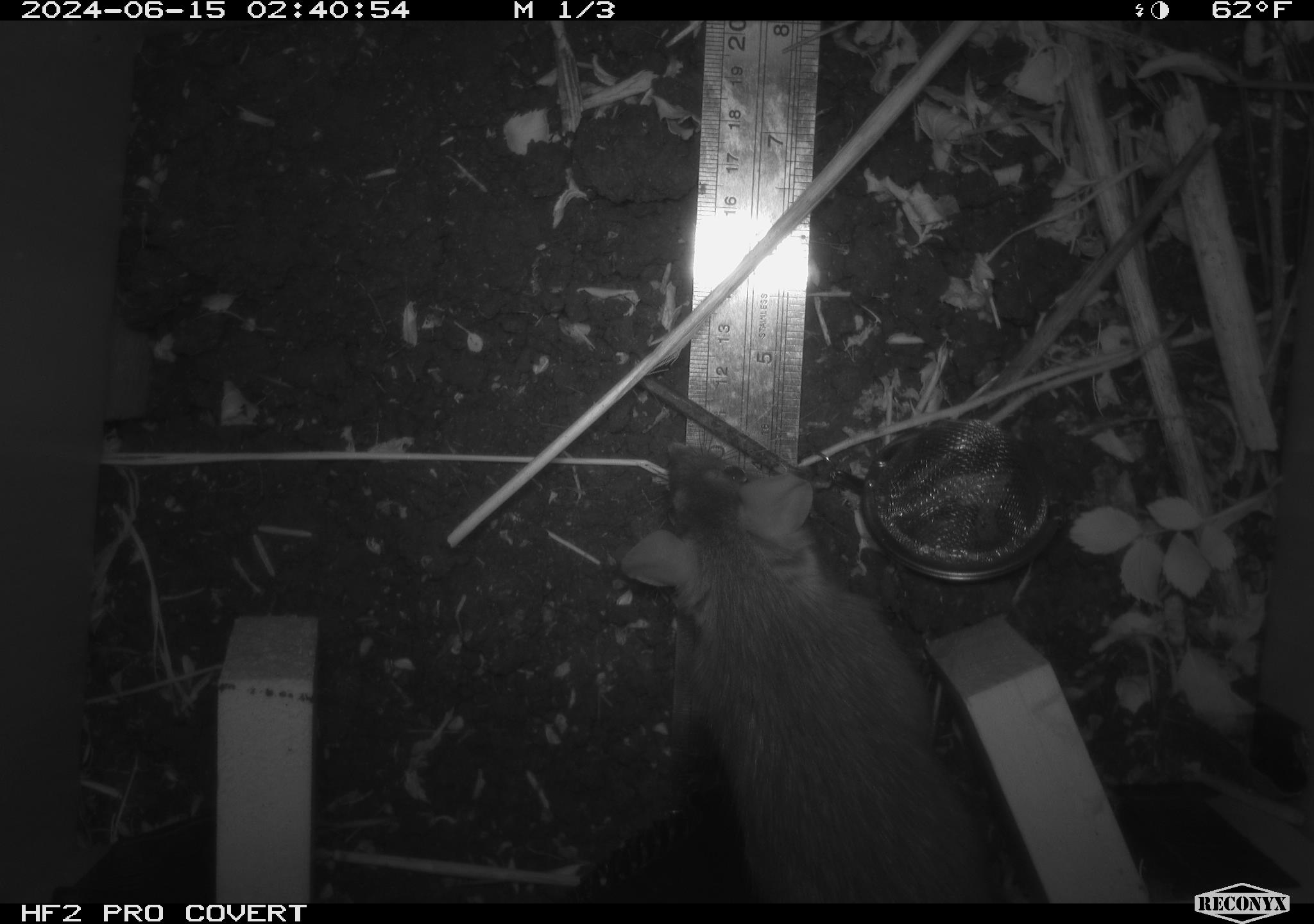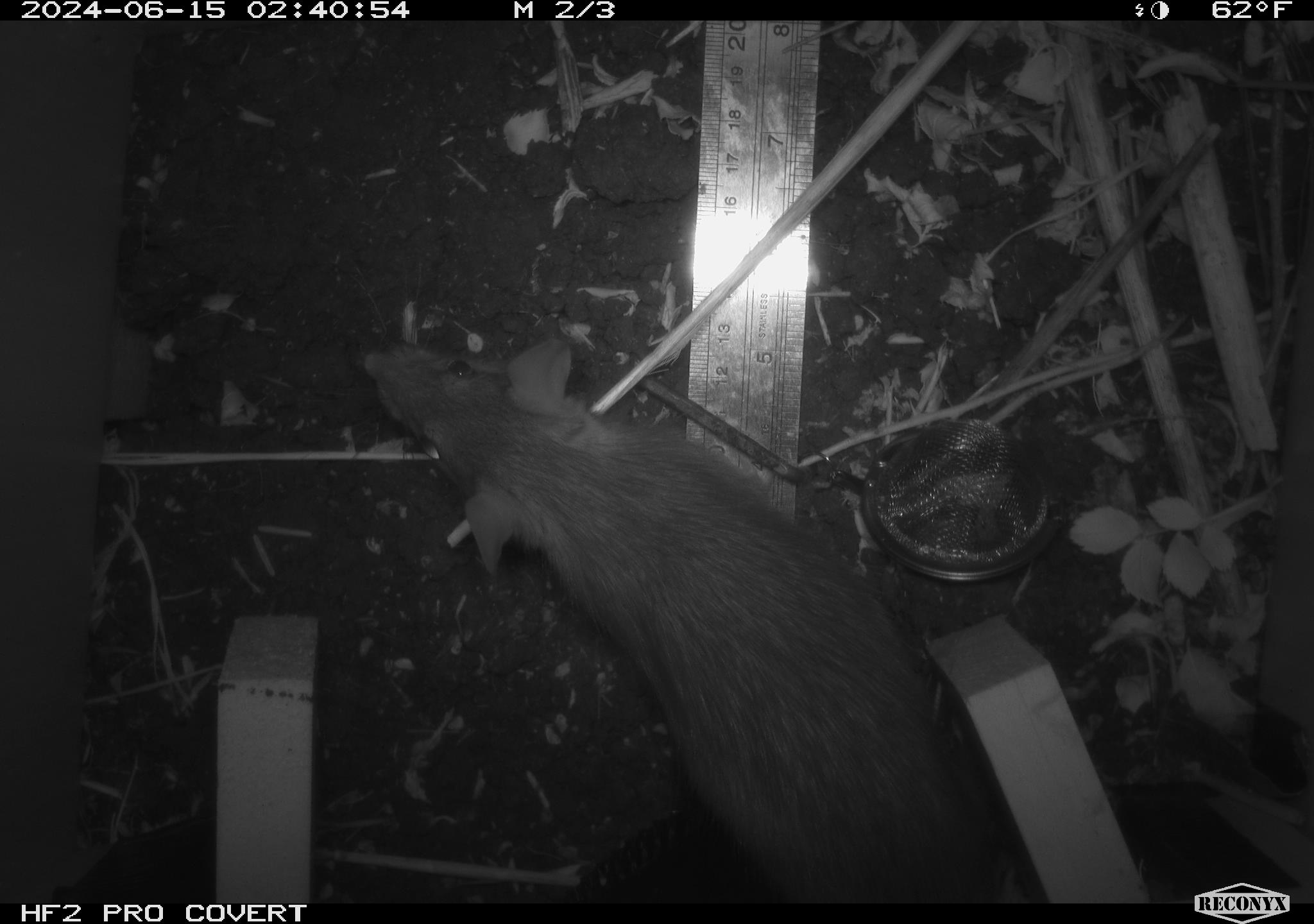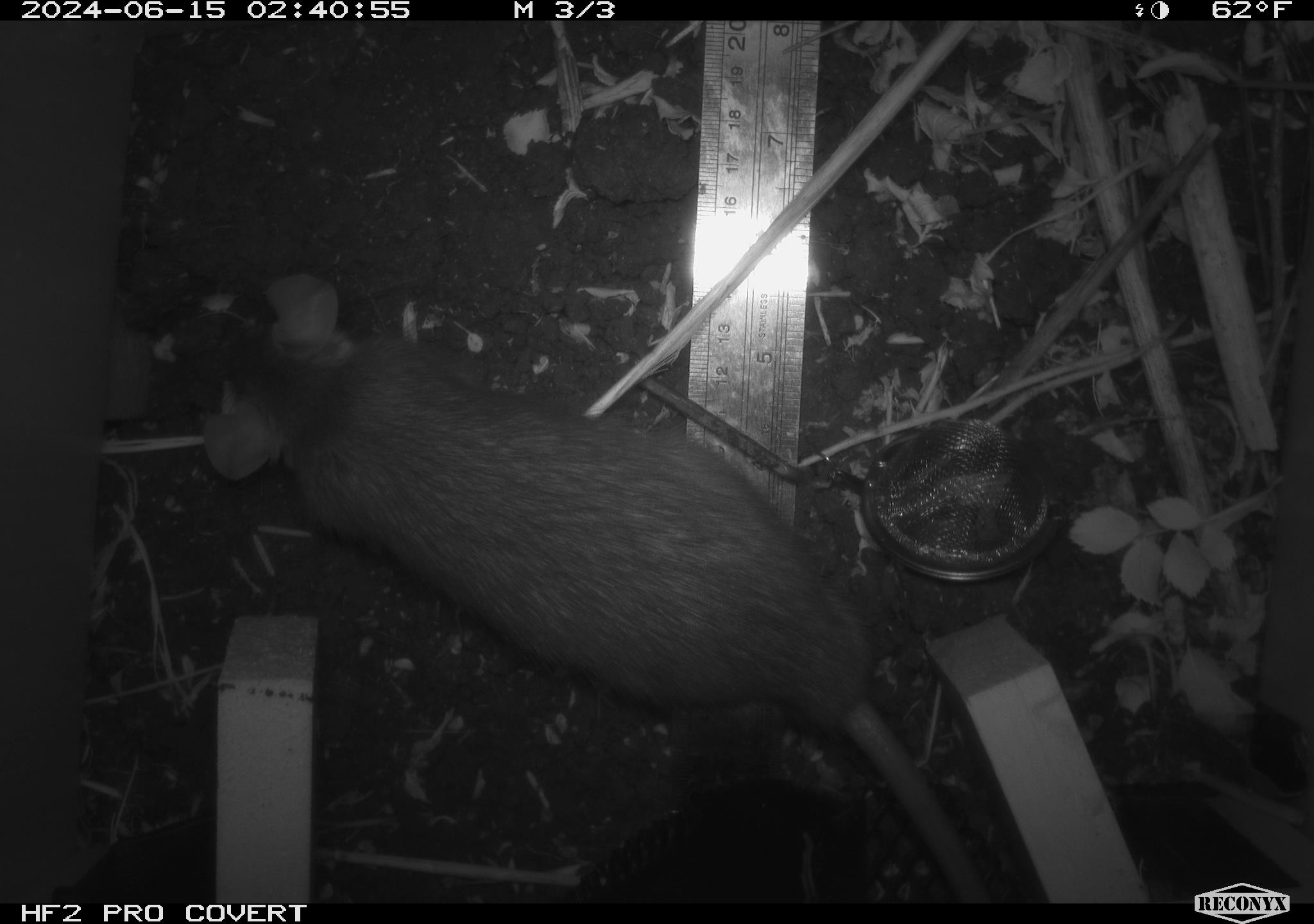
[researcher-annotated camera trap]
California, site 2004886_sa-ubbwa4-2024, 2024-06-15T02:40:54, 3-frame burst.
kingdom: Animalia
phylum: Chordata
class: Mammalia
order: Rodentia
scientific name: Rodentia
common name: woodrat or rat or mouse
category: woodrat or rat or mouse species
Woodrat or rat or mouse species (woodrat or rat or mouse) (Rodentia).